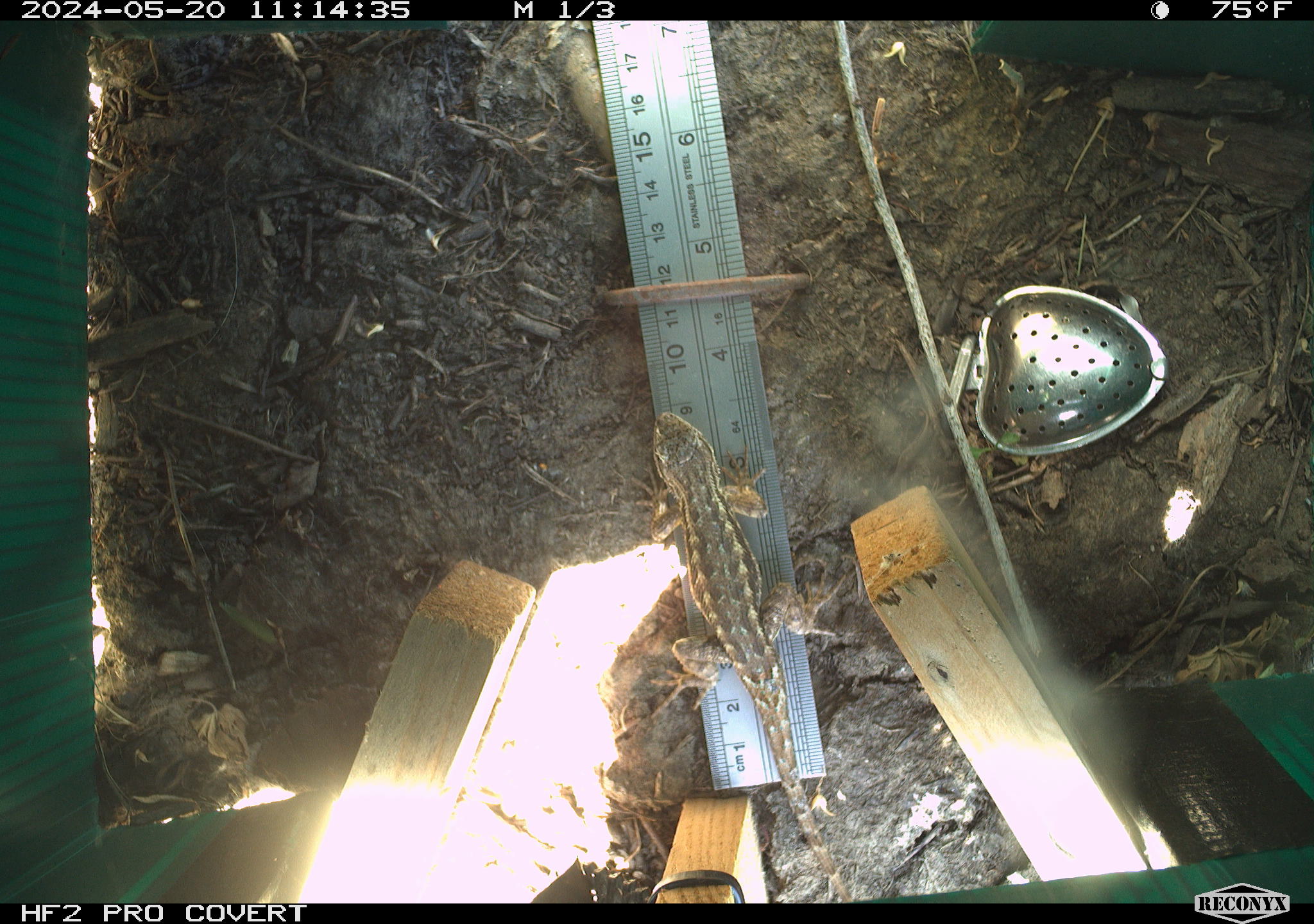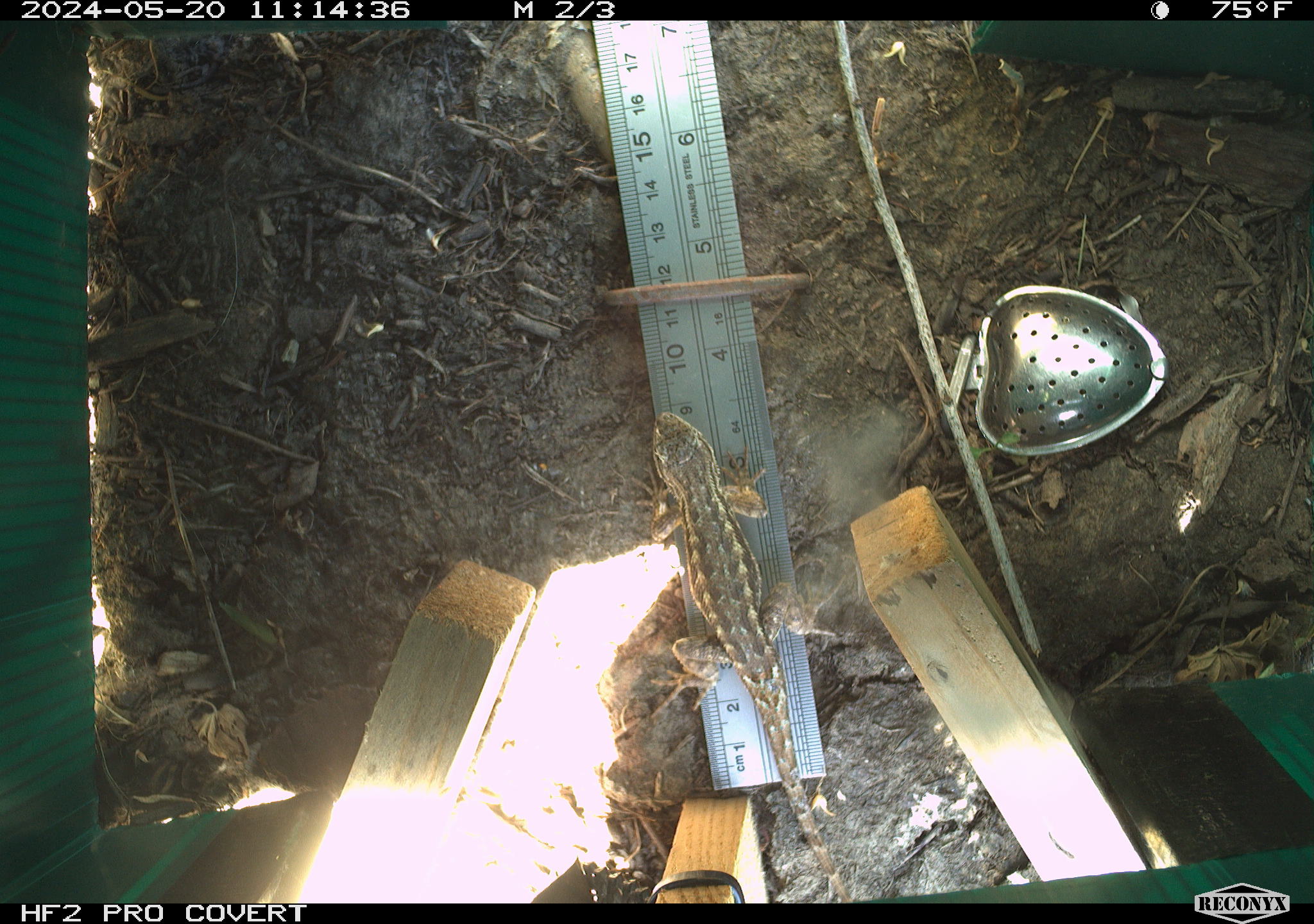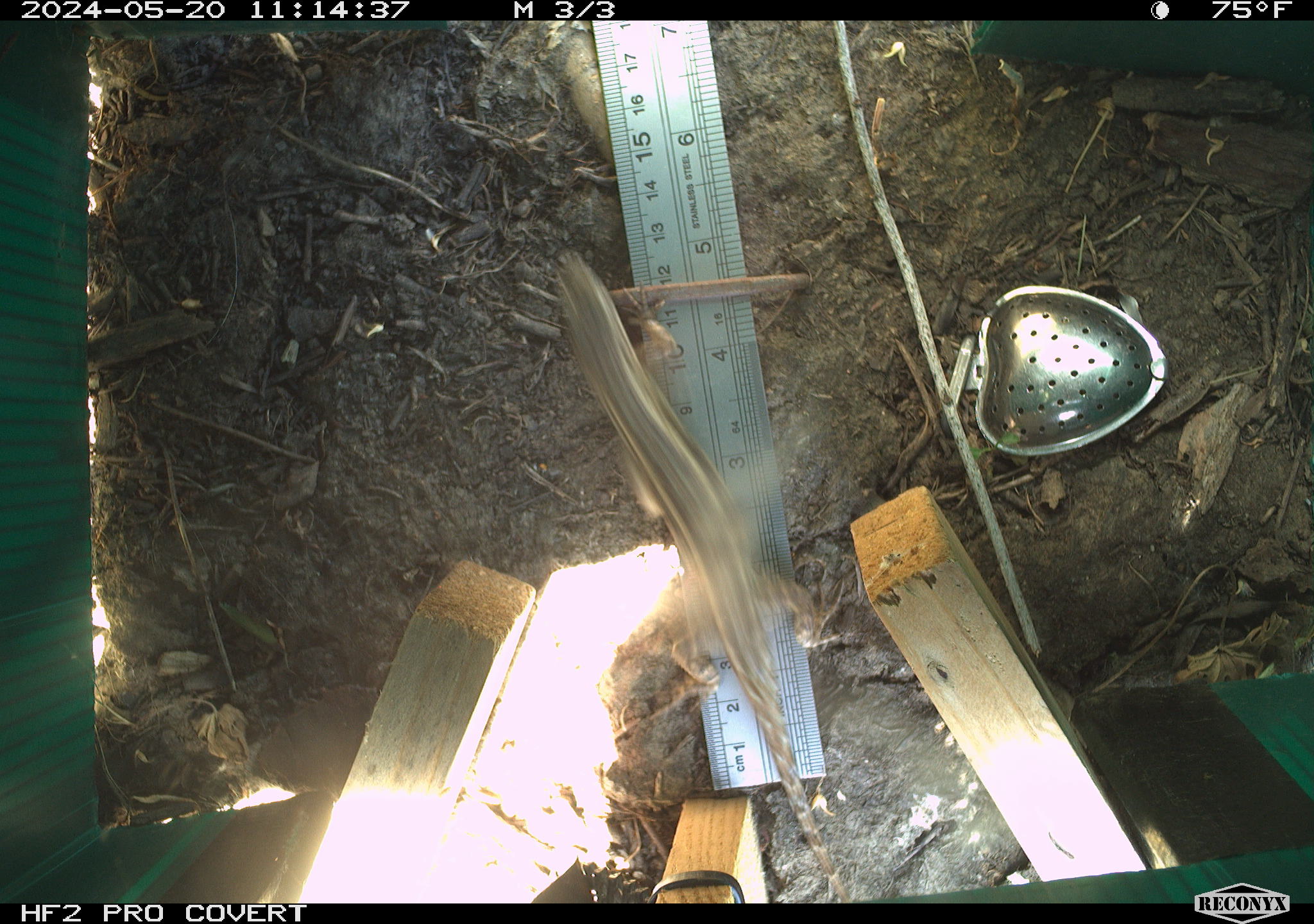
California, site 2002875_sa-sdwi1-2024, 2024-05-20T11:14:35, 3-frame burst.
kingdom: Animalia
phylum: Chordata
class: Reptilia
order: Squamata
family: Phrynosomatidae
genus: Sceloporus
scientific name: Sceloporus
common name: spiny lizards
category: sceloporus species